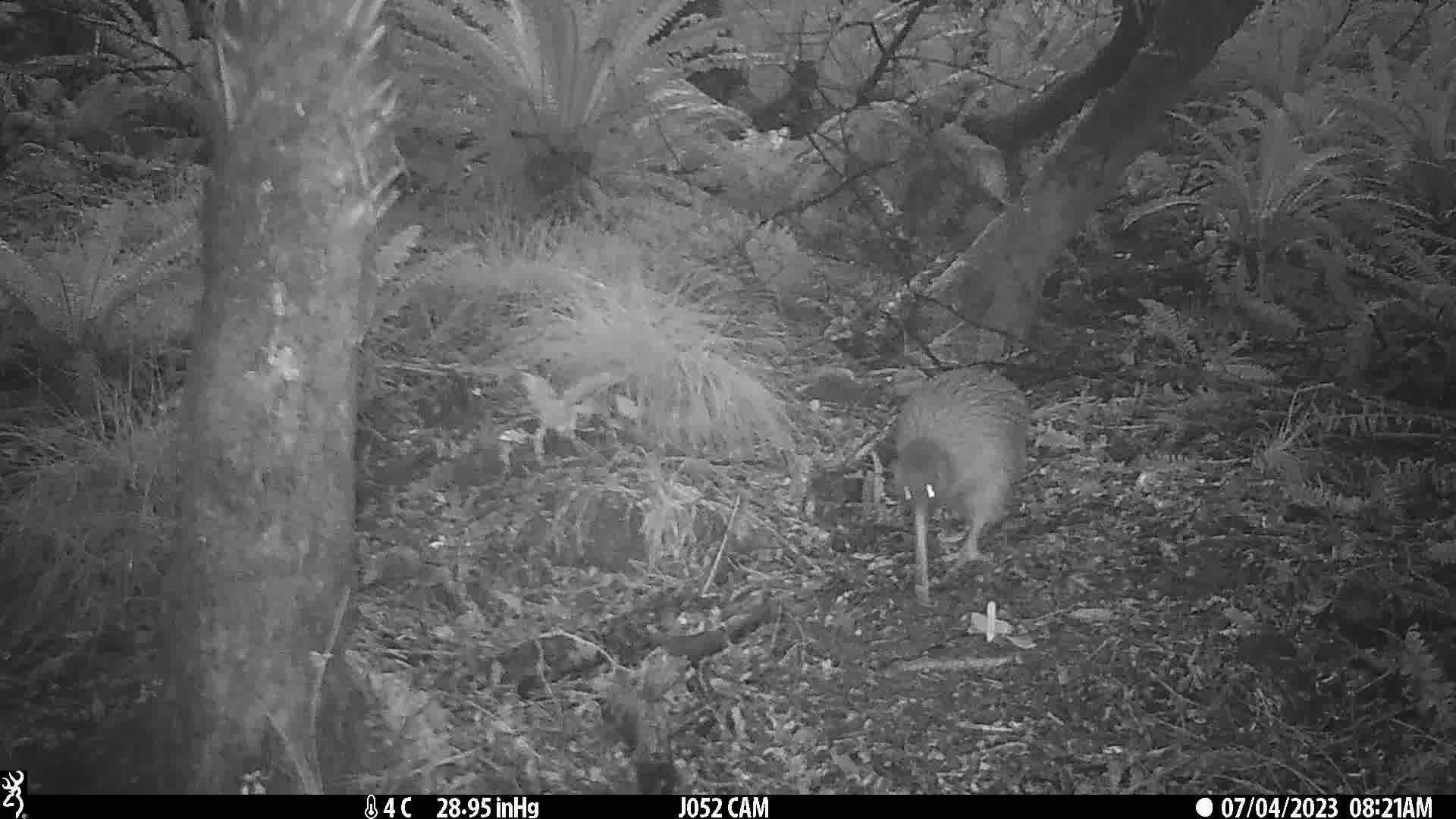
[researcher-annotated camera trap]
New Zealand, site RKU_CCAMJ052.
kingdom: Animalia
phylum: Chordata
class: Aves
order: Apterygiformes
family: Apterygidae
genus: Apteryx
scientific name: Apteryx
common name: kiwi